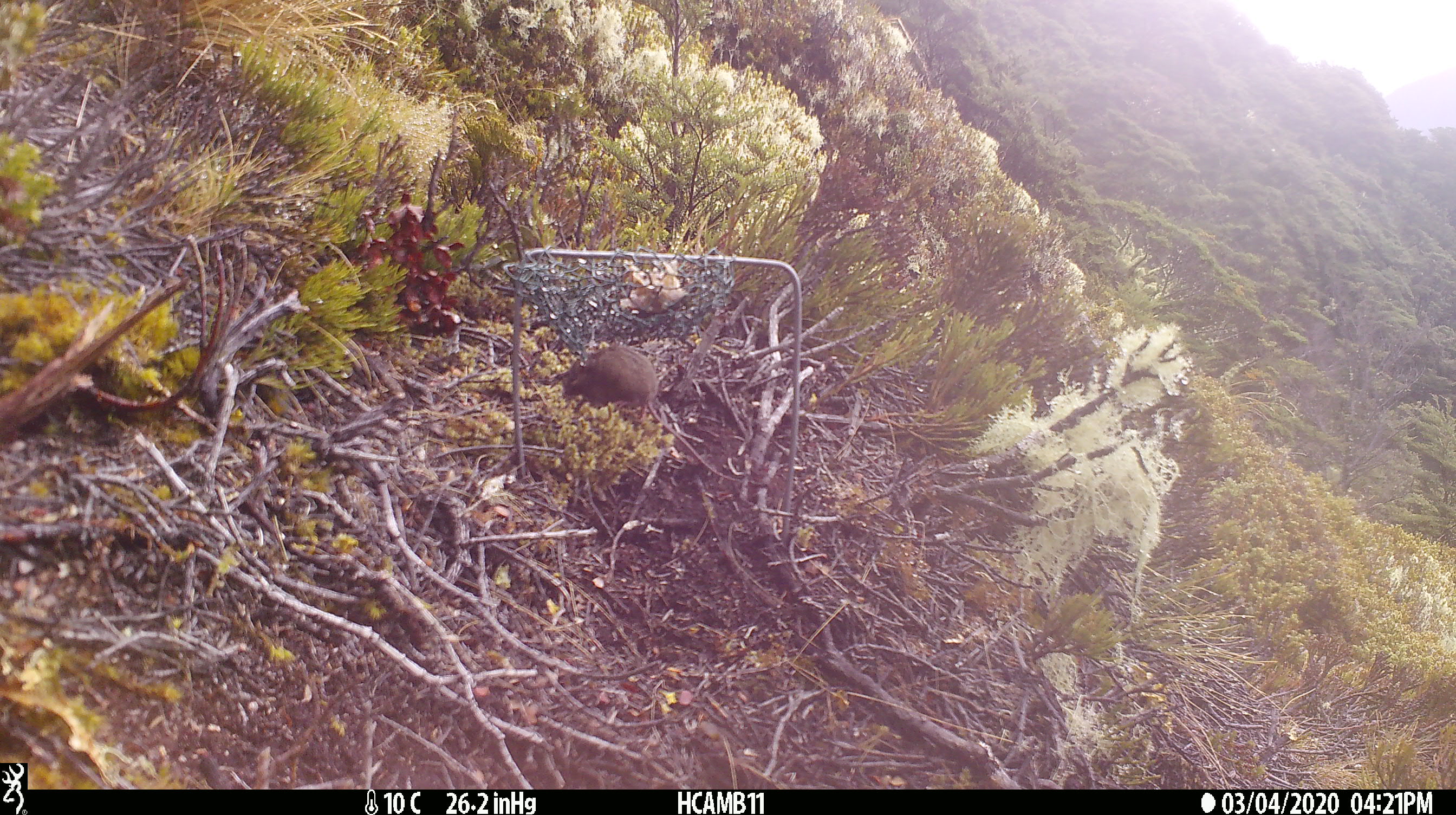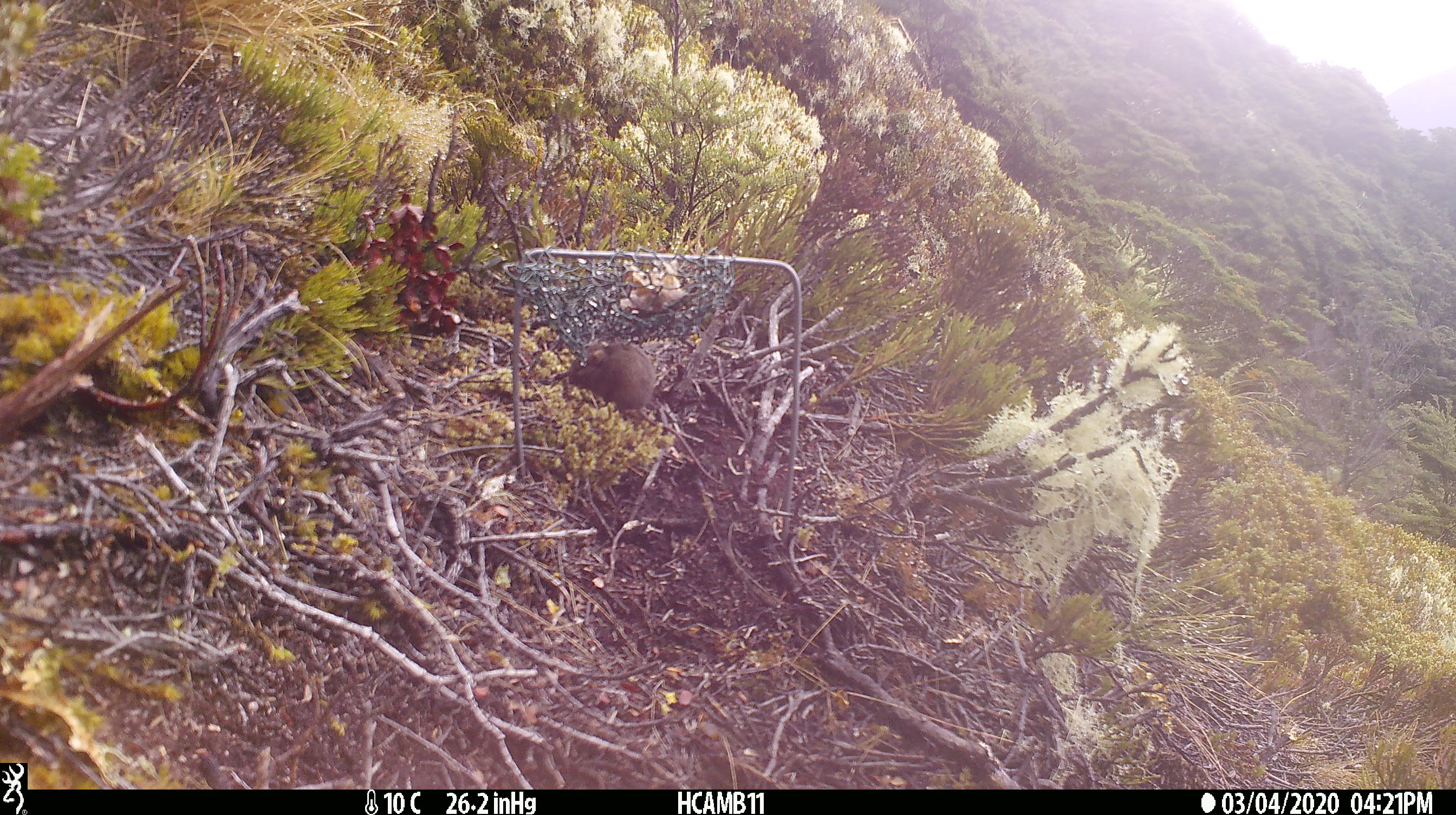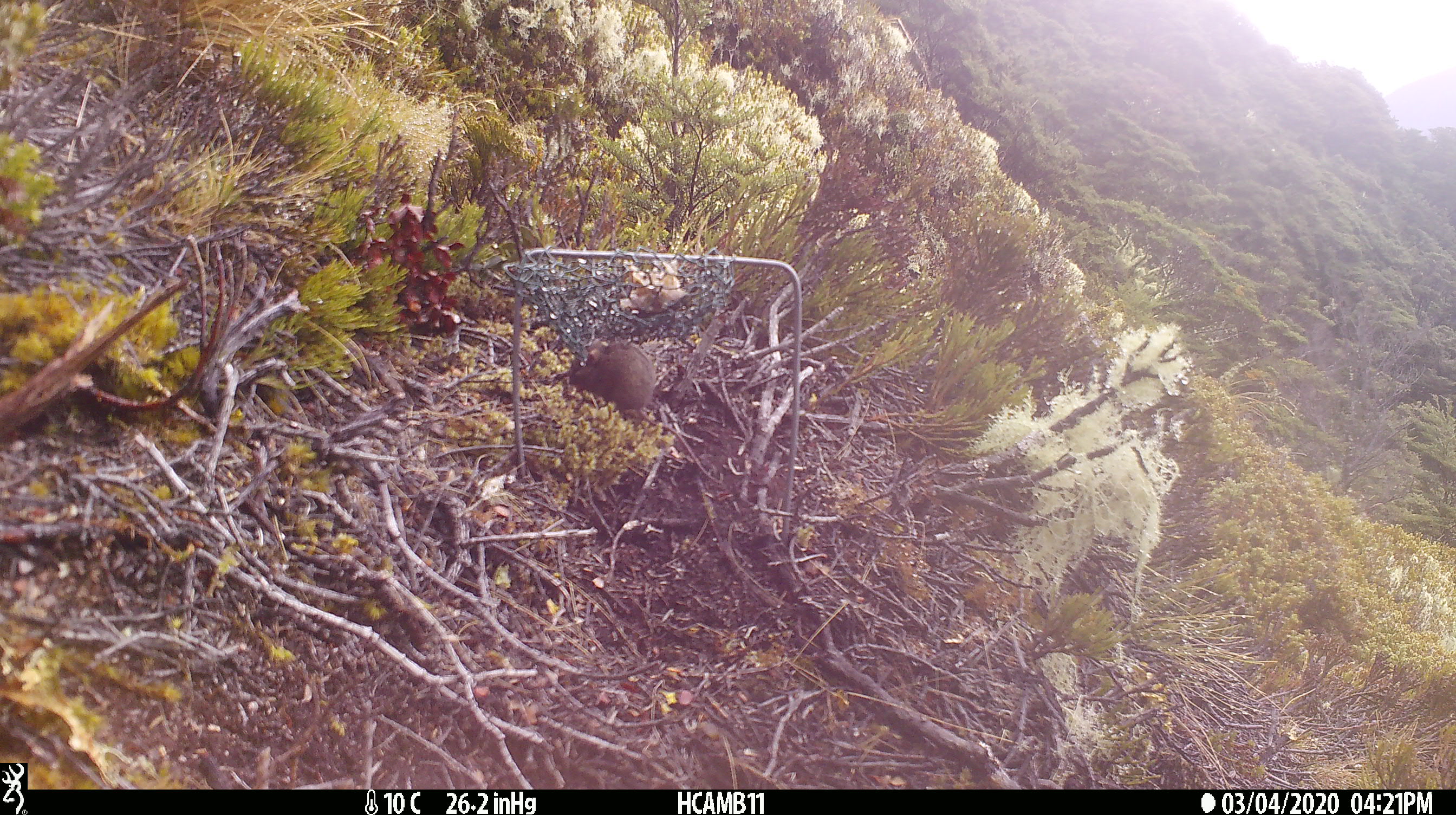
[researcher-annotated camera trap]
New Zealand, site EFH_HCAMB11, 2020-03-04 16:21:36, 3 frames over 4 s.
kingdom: Animalia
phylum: Chordata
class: Mammalia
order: Rodentia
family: Muridae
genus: Mus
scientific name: Mus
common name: mouse